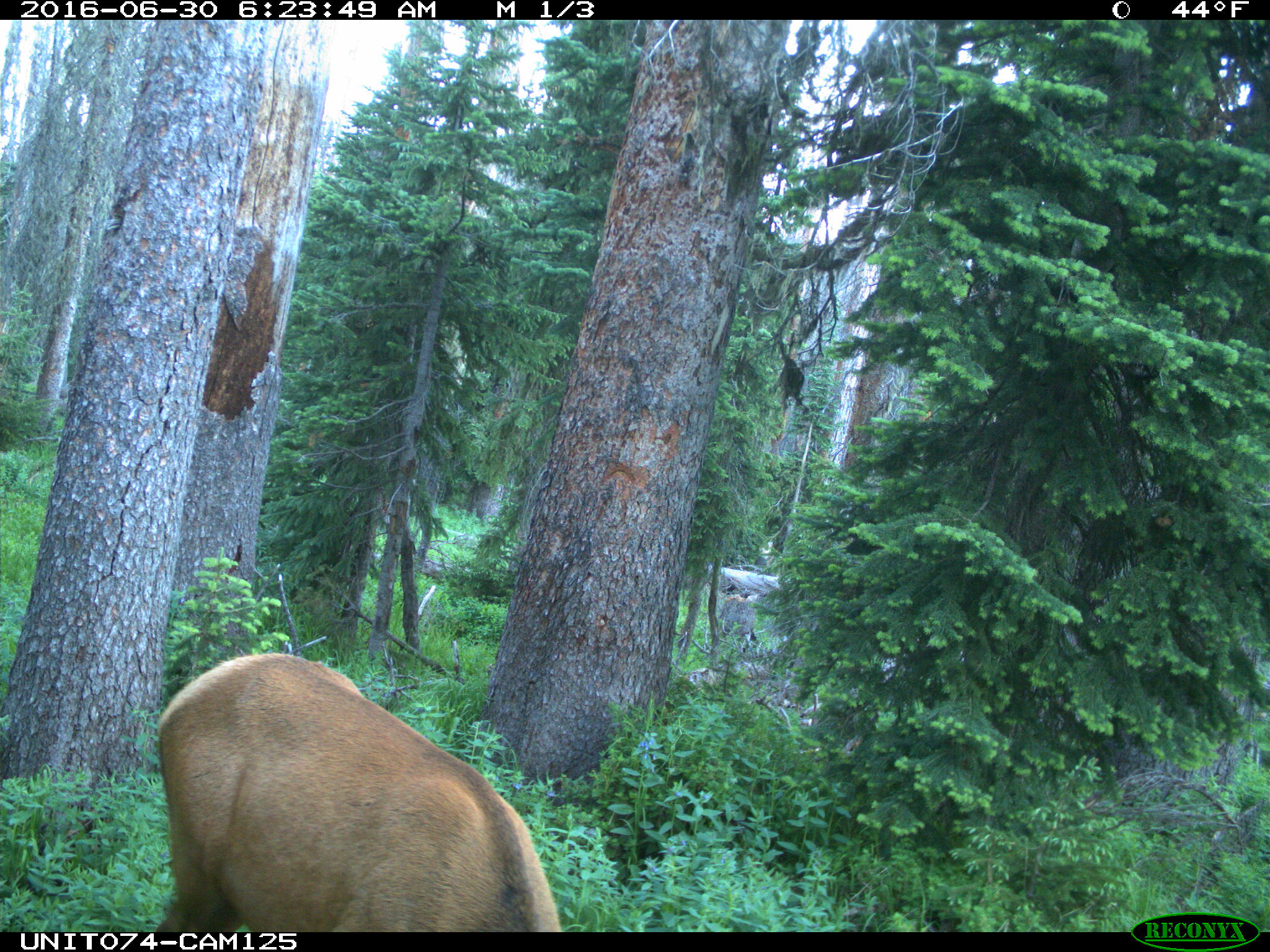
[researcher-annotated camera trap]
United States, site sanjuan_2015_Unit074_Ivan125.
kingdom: Animalia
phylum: Chordata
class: Mammalia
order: Artiodactyla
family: Cervidae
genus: Cervus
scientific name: Cervus elaphus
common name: red deer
Cervus elaphus (red deer).